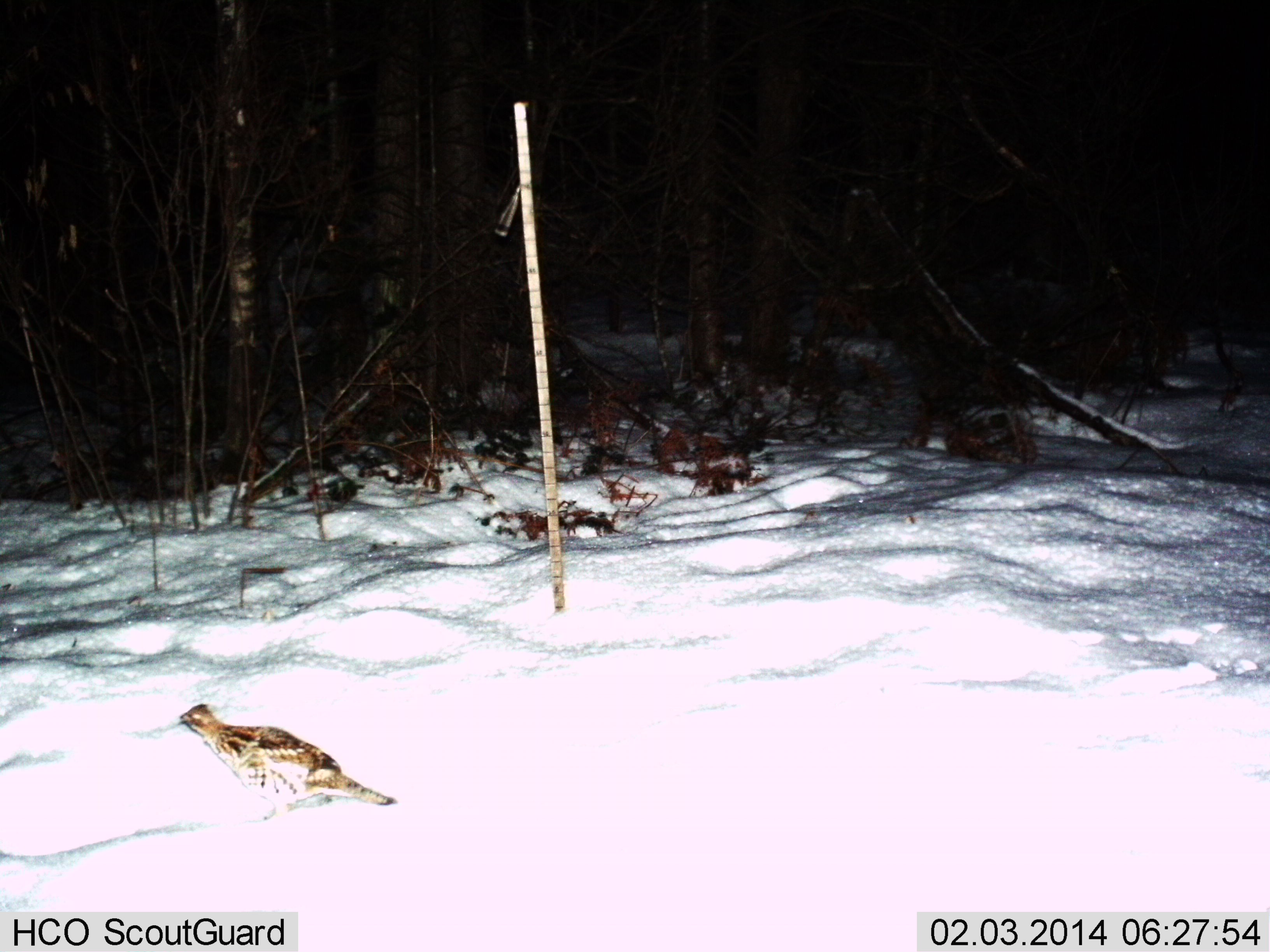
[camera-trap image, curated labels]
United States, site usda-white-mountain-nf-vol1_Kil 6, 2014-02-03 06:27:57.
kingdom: Animalia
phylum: Chordata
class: Aves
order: Galliformes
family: Phasianidae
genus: Bonasa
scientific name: Bonasa umbellus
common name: ruffed grouse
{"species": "ruffed grouse (Bonasa umbellus)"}